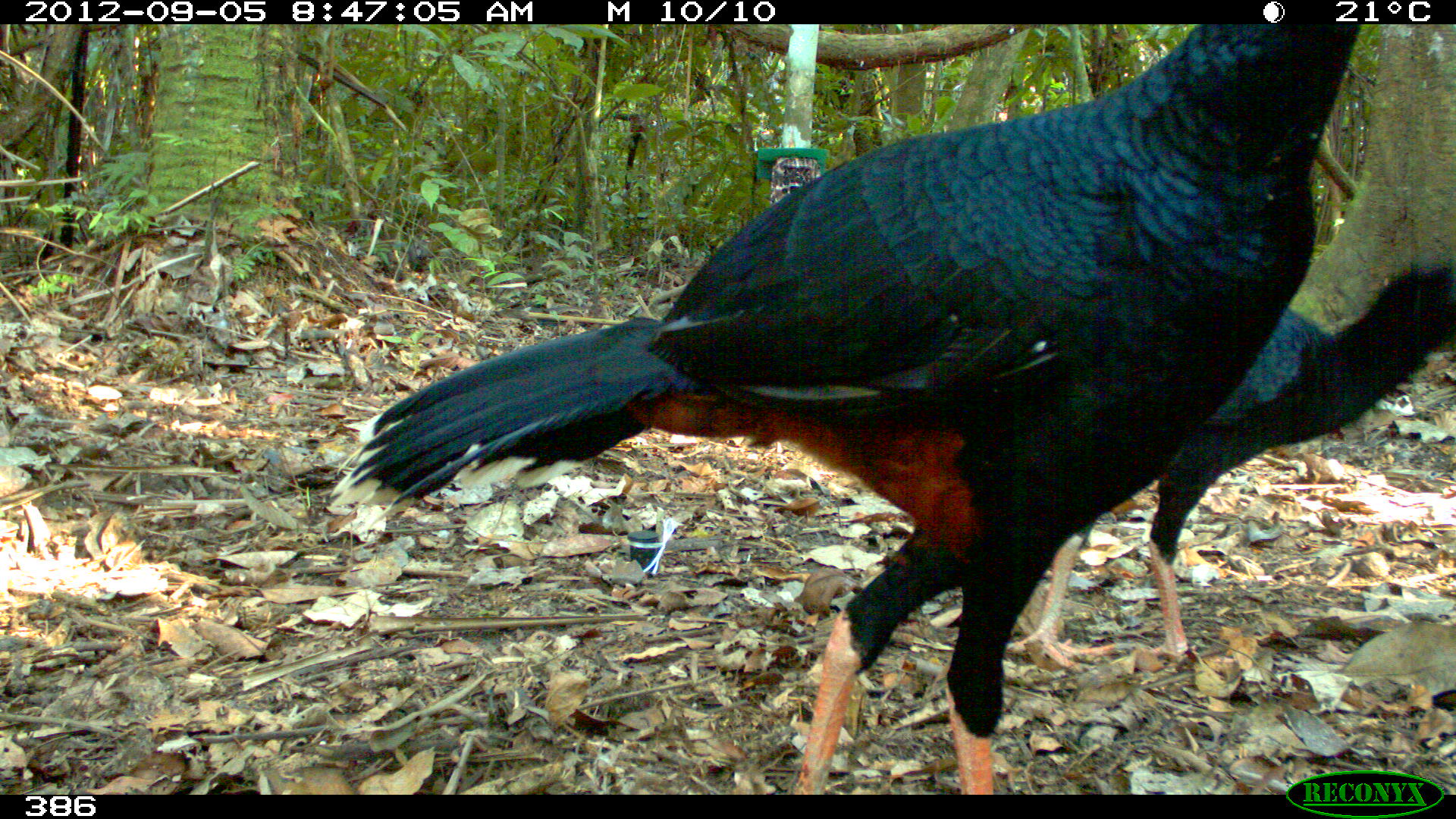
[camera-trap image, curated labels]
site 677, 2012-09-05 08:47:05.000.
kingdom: Animalia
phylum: Chordata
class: Aves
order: Galliformes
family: Cracidae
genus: Mitu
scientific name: Mitu tuberosum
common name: razor-billed curassow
Mitu tuberosum (razor-billed curassow).